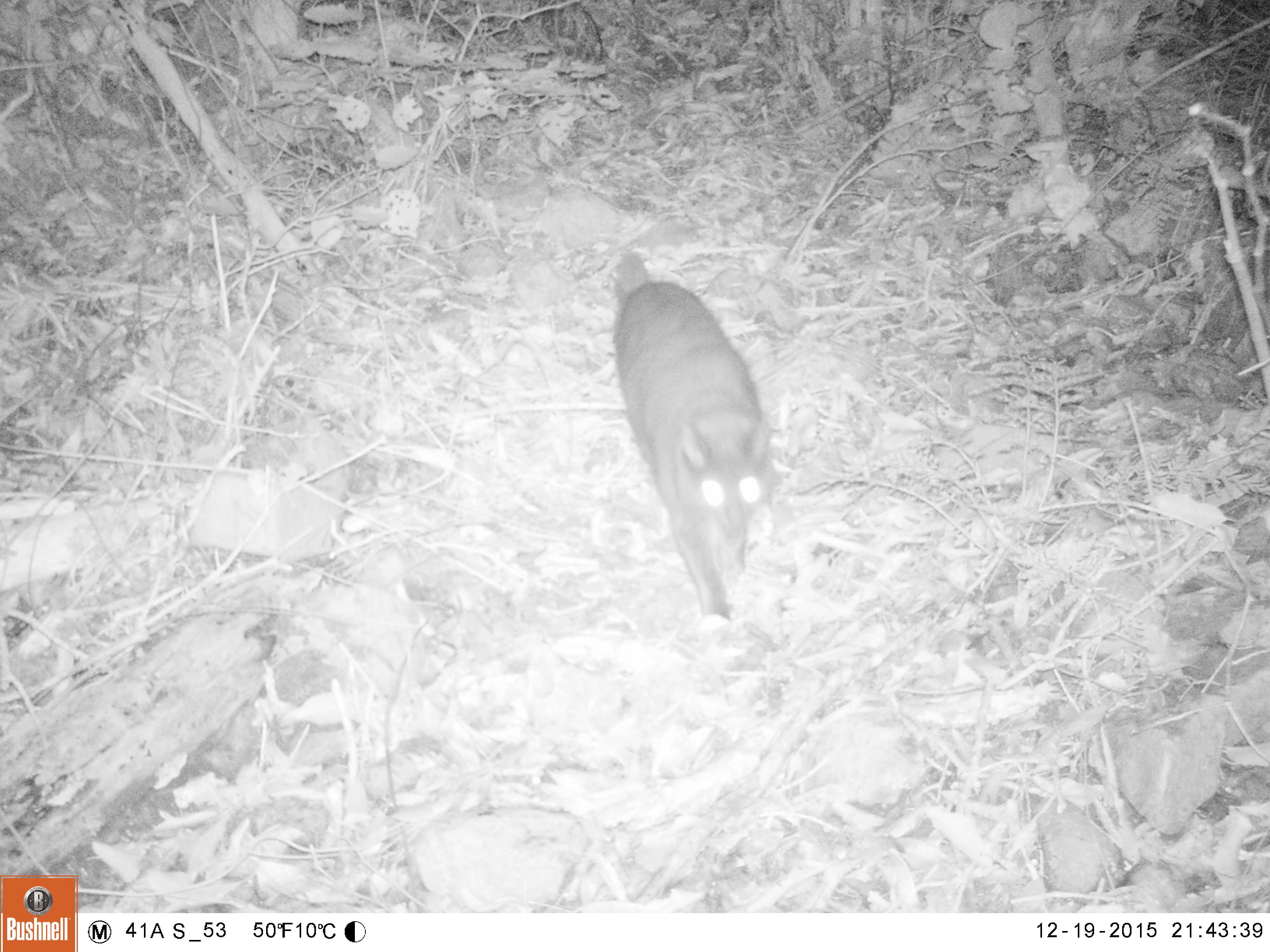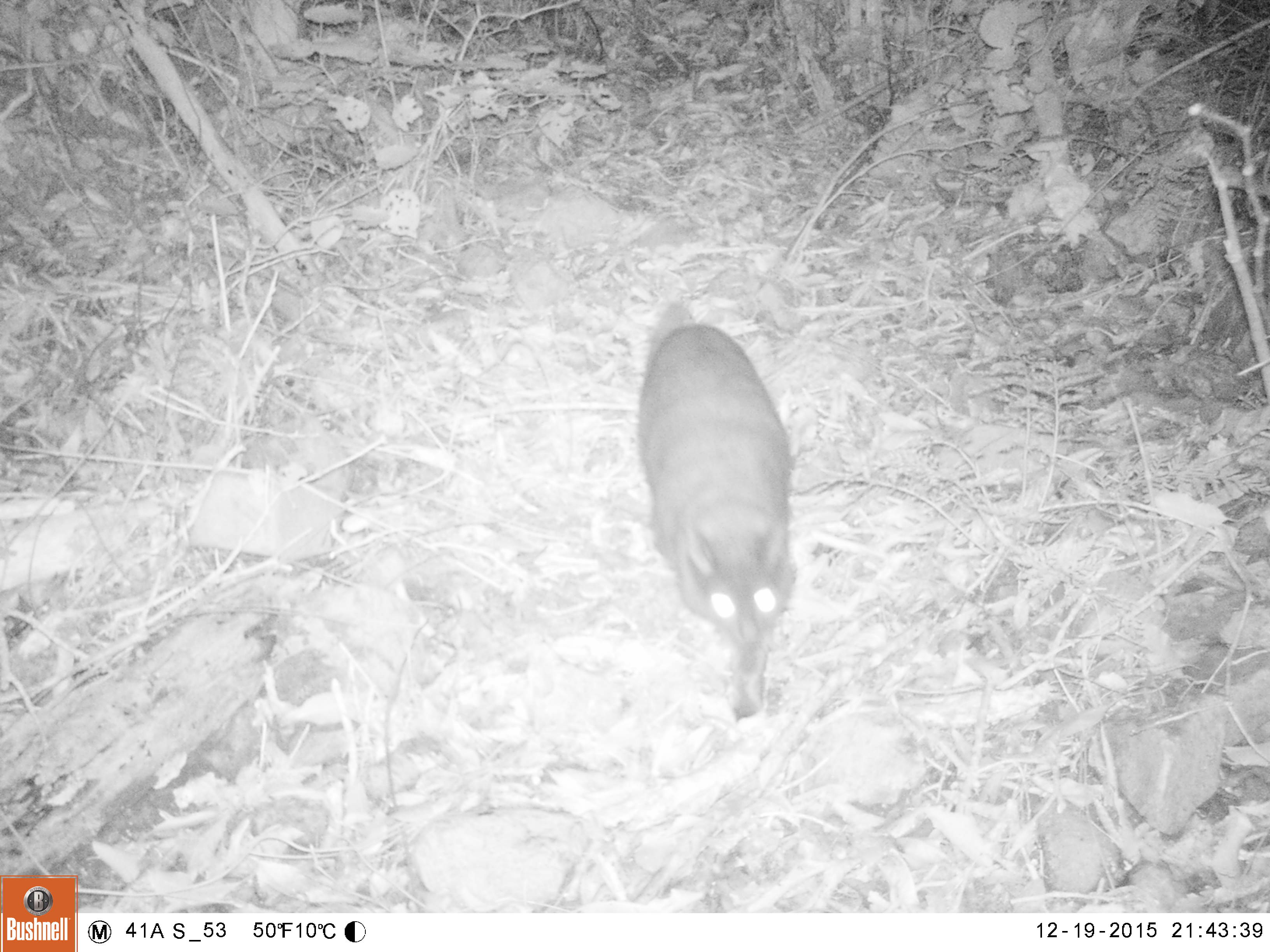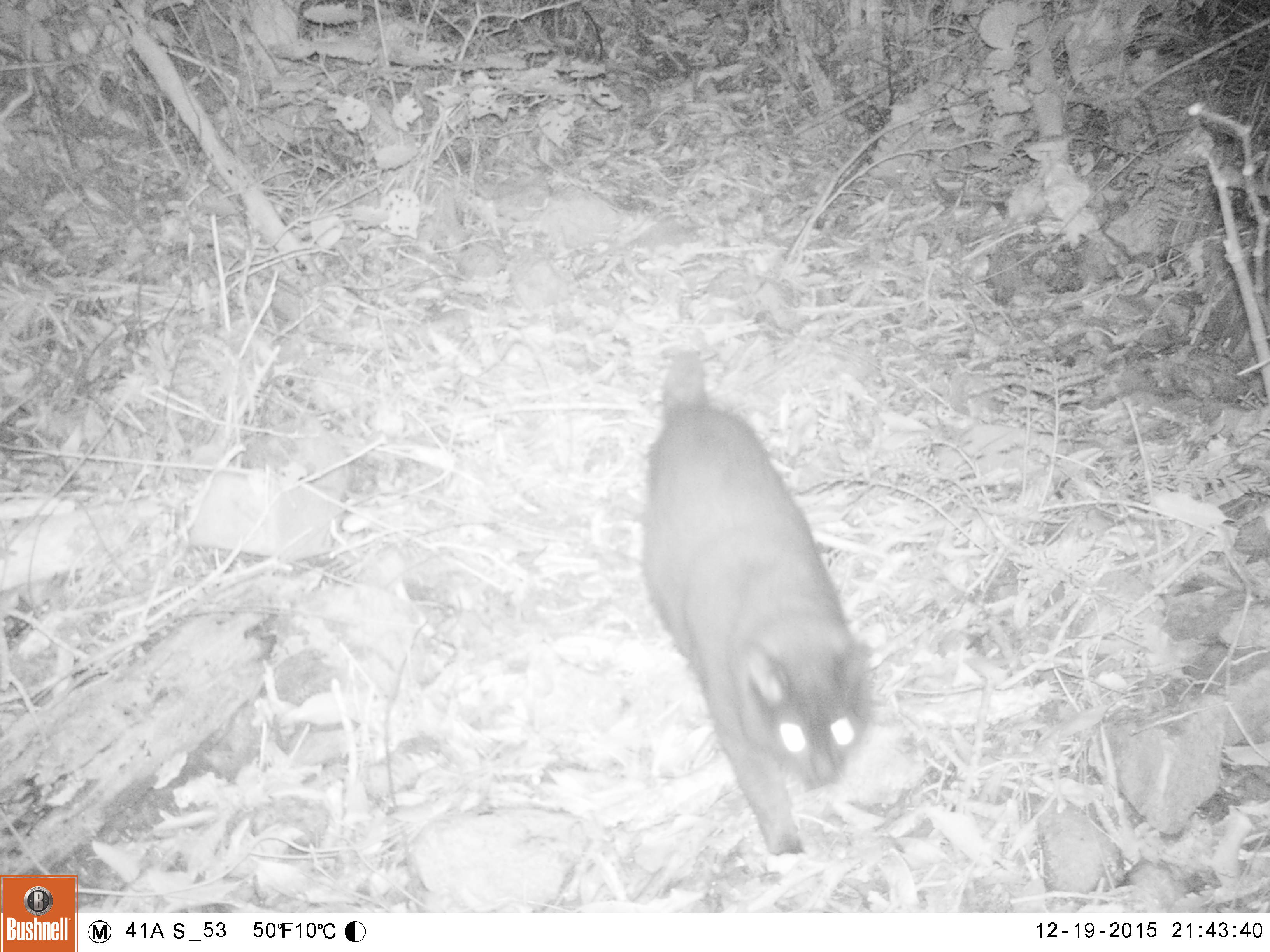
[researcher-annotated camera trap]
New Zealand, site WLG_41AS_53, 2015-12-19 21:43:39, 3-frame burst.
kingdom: Animalia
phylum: Chordata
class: Mammalia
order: Carnivora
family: Felidae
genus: Felis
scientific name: Felis catus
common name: domestic cat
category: cat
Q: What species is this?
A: Cat (domestic cat) (Felis catus).